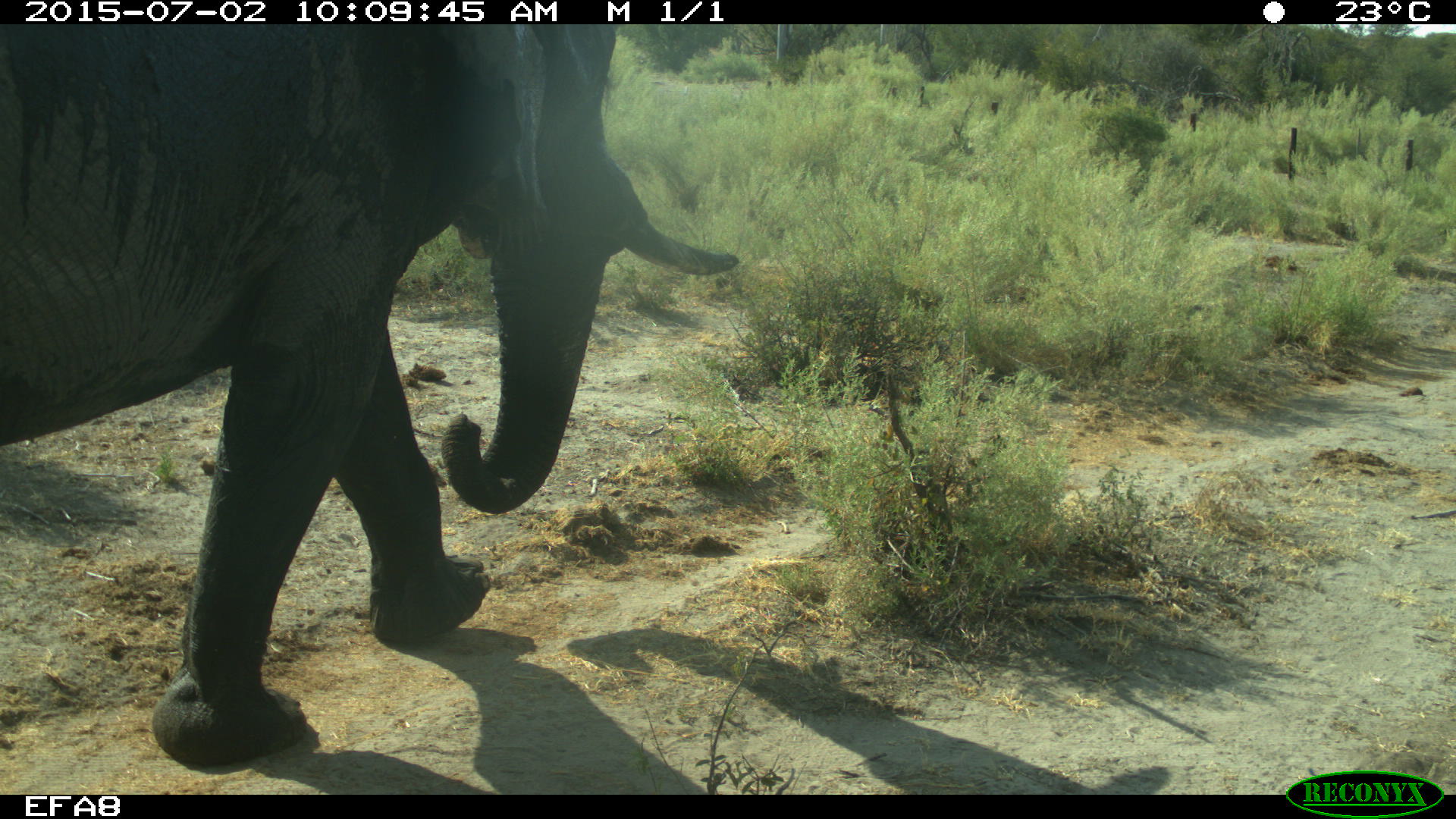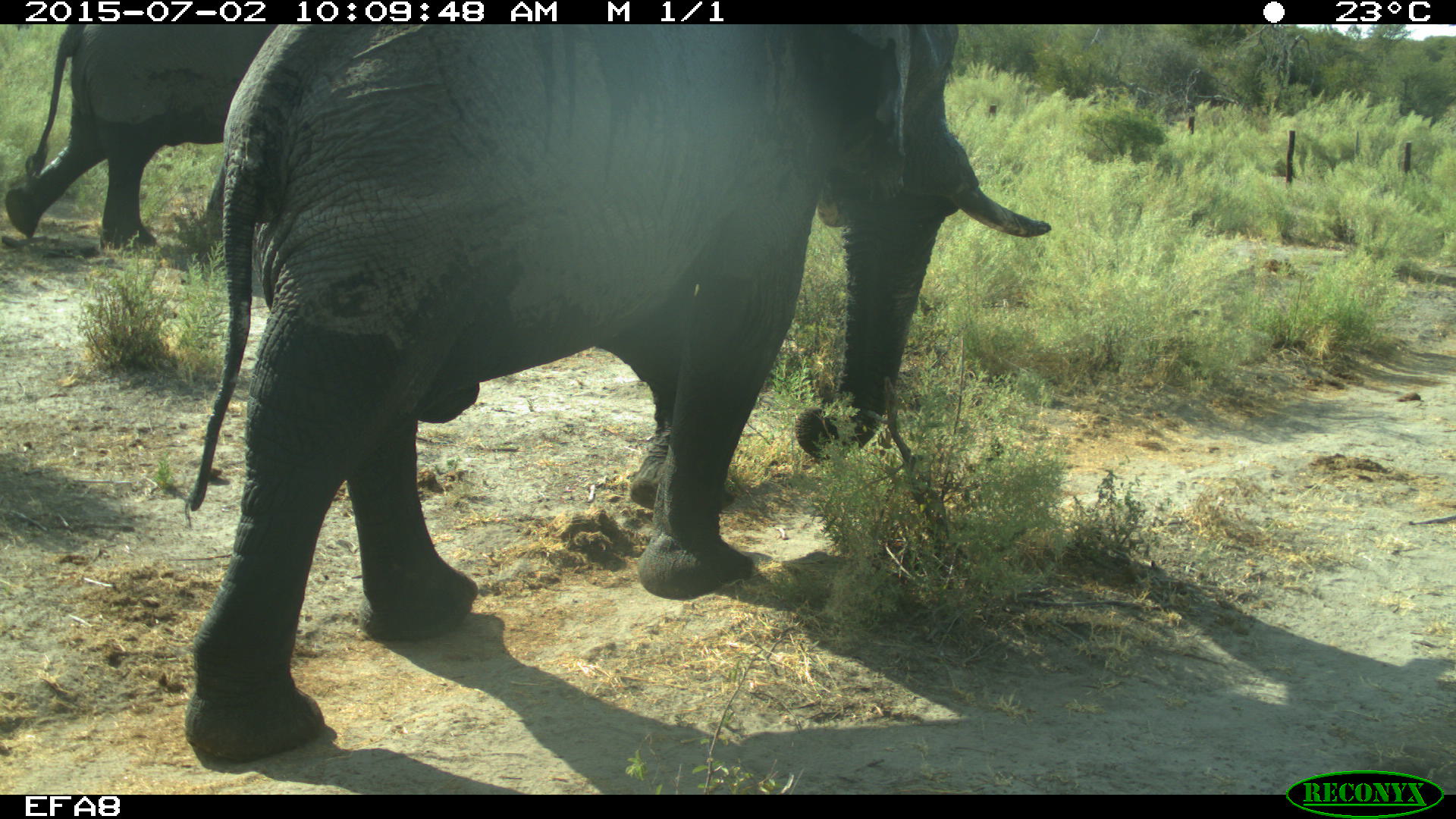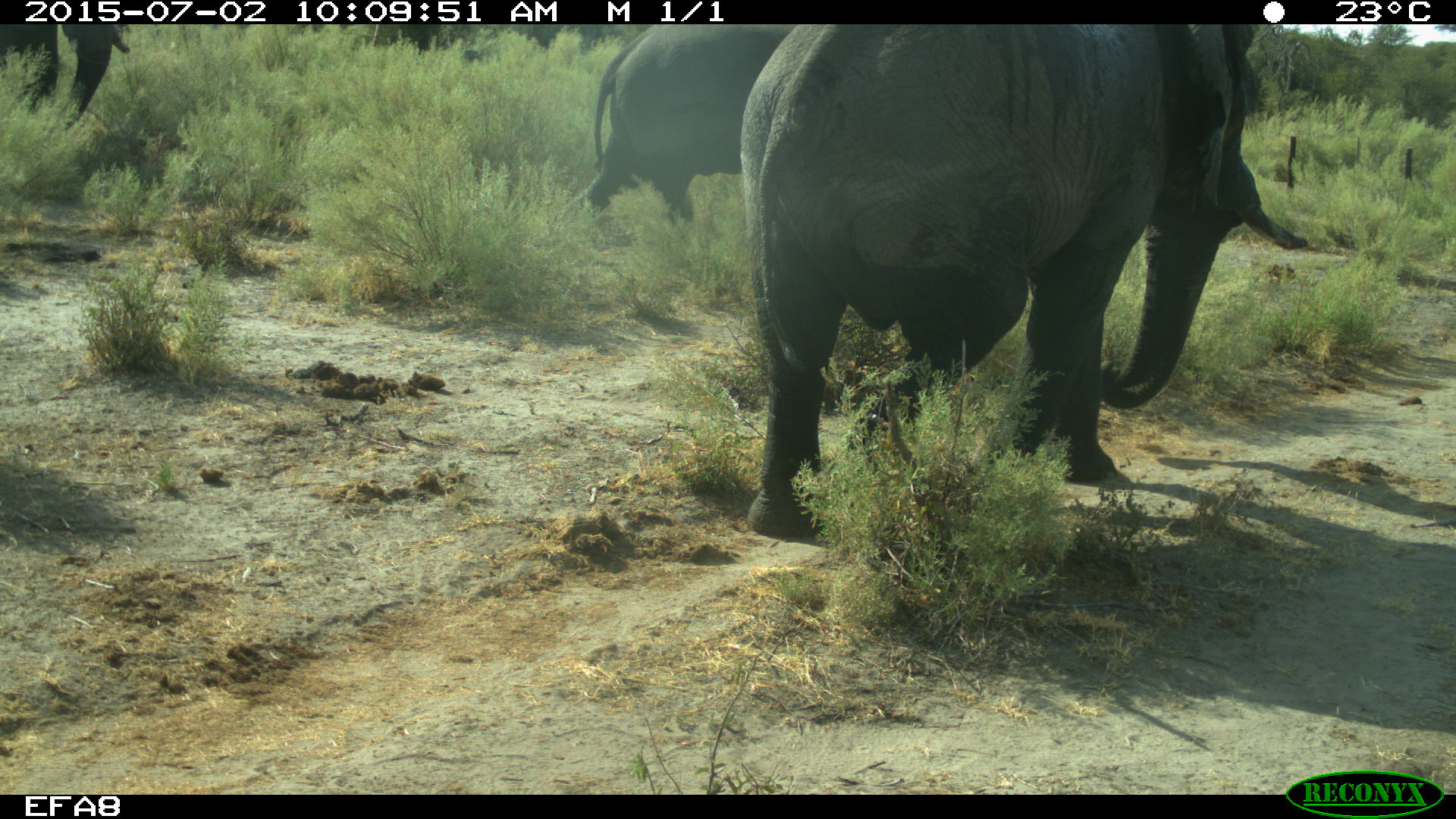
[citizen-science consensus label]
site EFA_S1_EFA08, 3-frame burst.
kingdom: Animalia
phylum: Chordata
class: Mammalia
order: Proboscidea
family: Elephantidae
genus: Loxodonta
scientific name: Loxodonta africana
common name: african bush elephant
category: elephant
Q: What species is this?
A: Elephant (african bush elephant) (Loxodonta africana).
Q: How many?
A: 1.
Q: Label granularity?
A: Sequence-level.